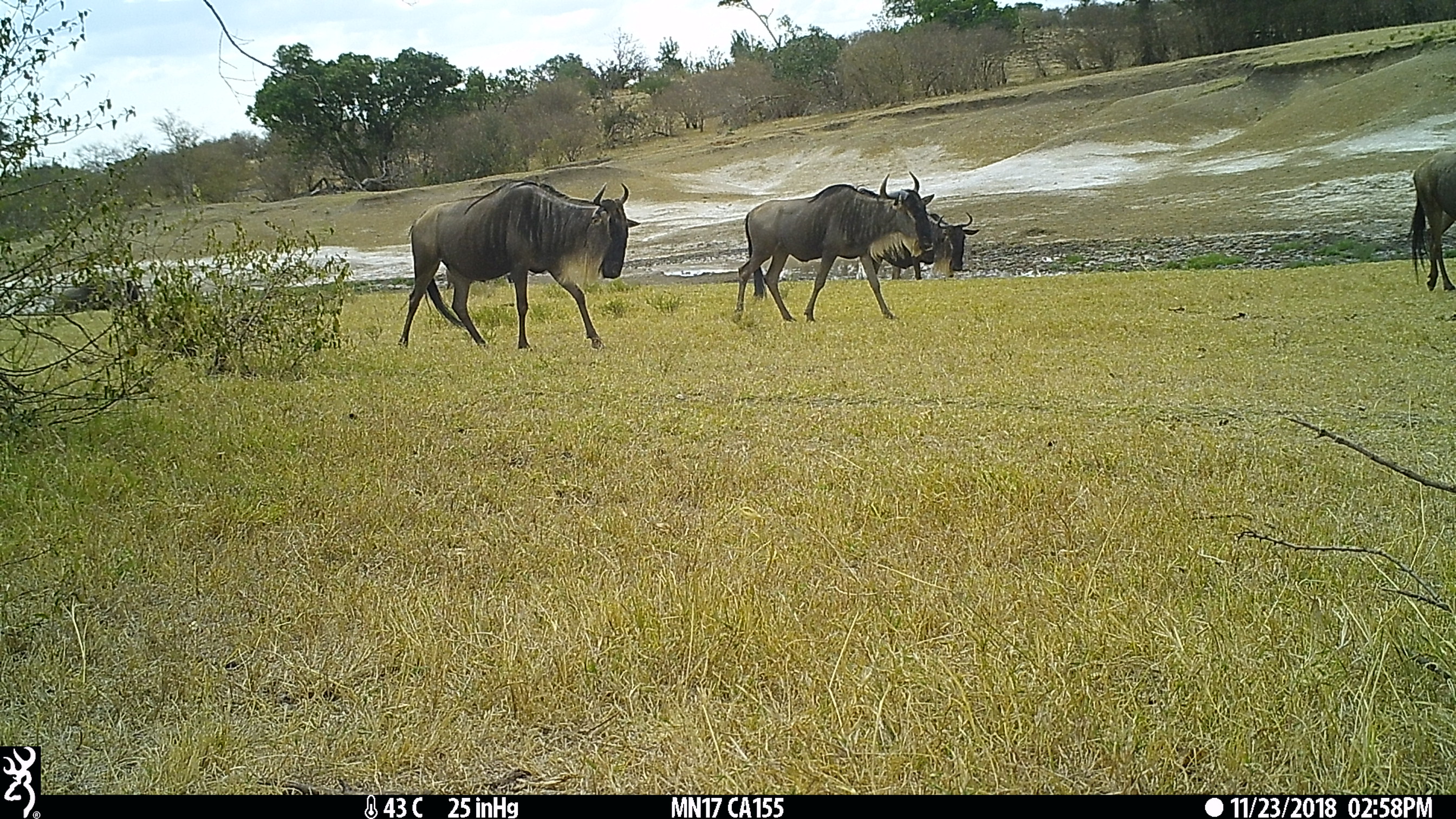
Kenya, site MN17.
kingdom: Animalia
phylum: Chordata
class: Mammalia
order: Artiodactyla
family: Bovidae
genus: Connochaetes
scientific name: Connochaetes taurinus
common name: blue wildebeest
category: wildebeest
Wildebeest (blue wildebeest) (Connochaetes taurinus).